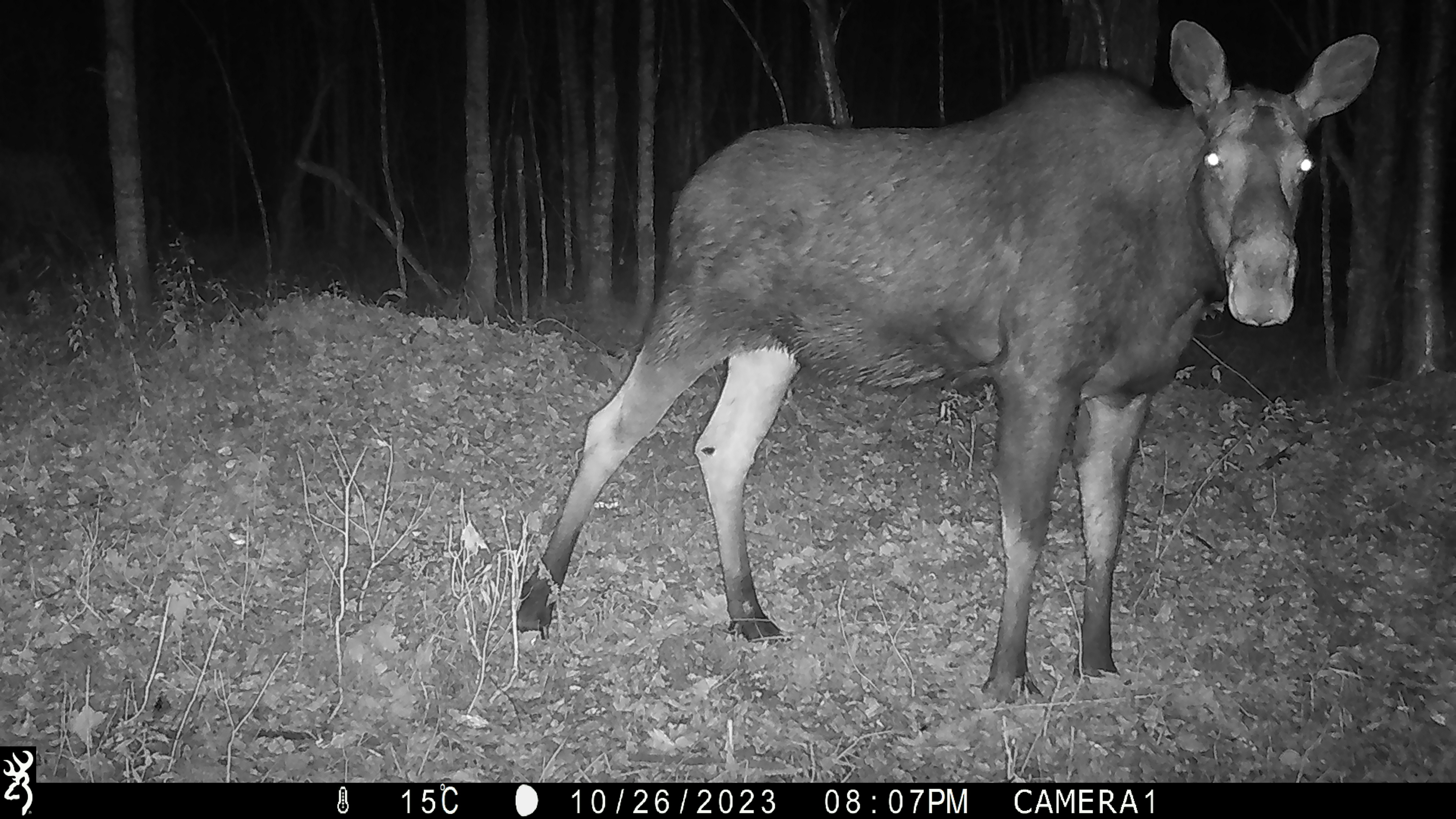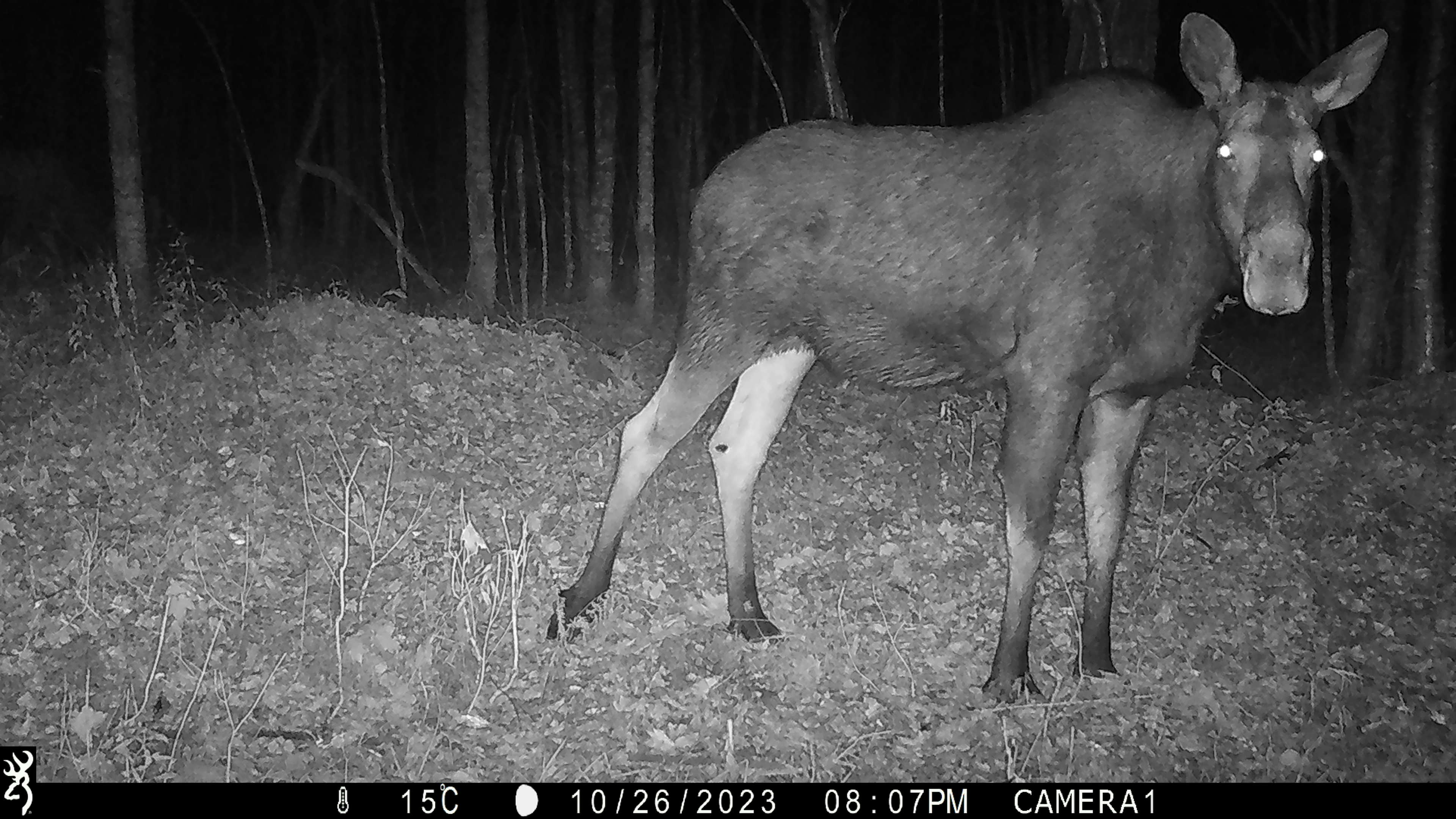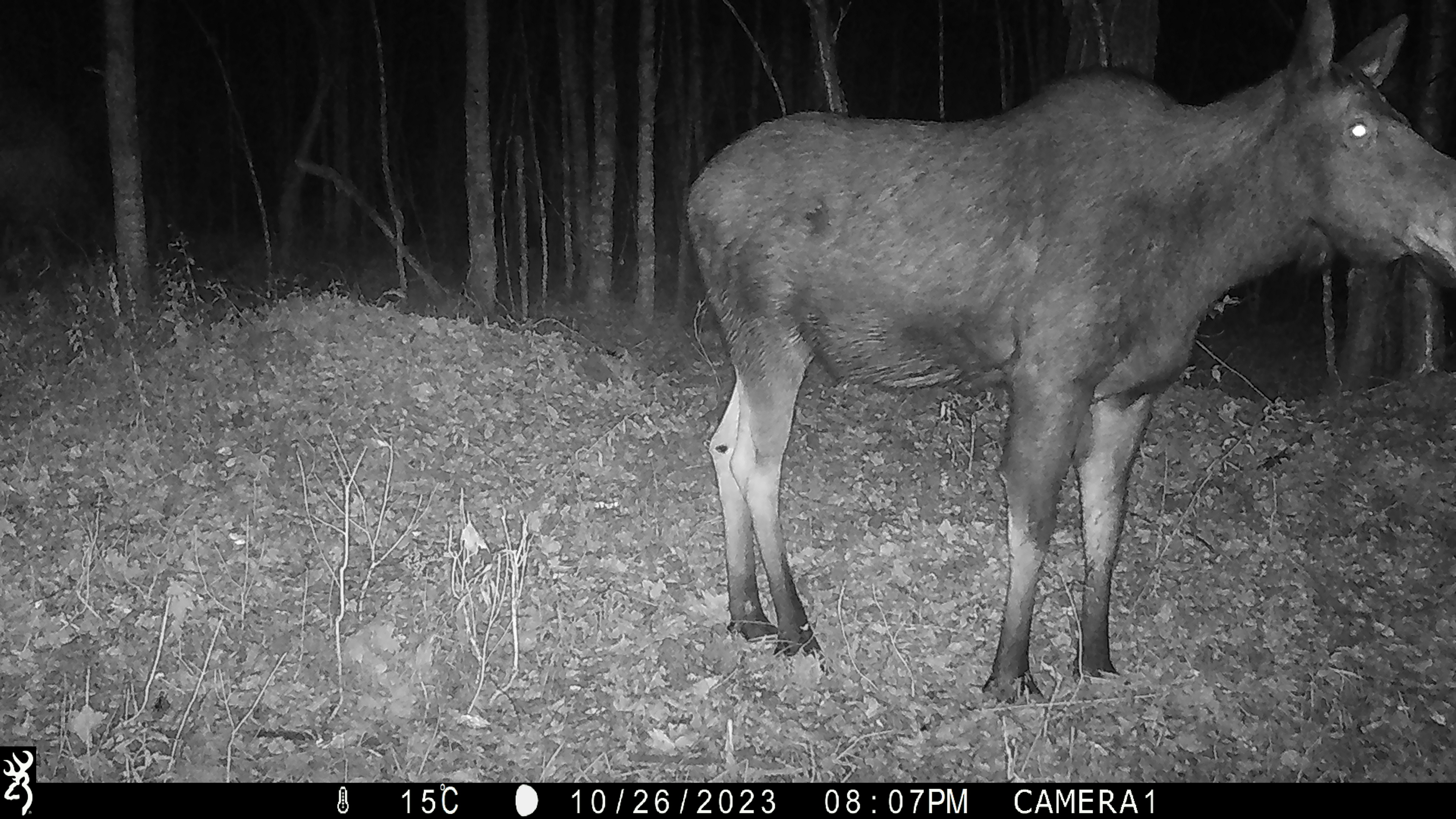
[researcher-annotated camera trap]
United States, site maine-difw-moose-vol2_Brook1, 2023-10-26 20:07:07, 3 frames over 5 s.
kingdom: Animalia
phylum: Chordata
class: Mammalia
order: Artiodactyla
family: Cervidae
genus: Alces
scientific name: Alces alces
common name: moose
Moose (Alces alces).